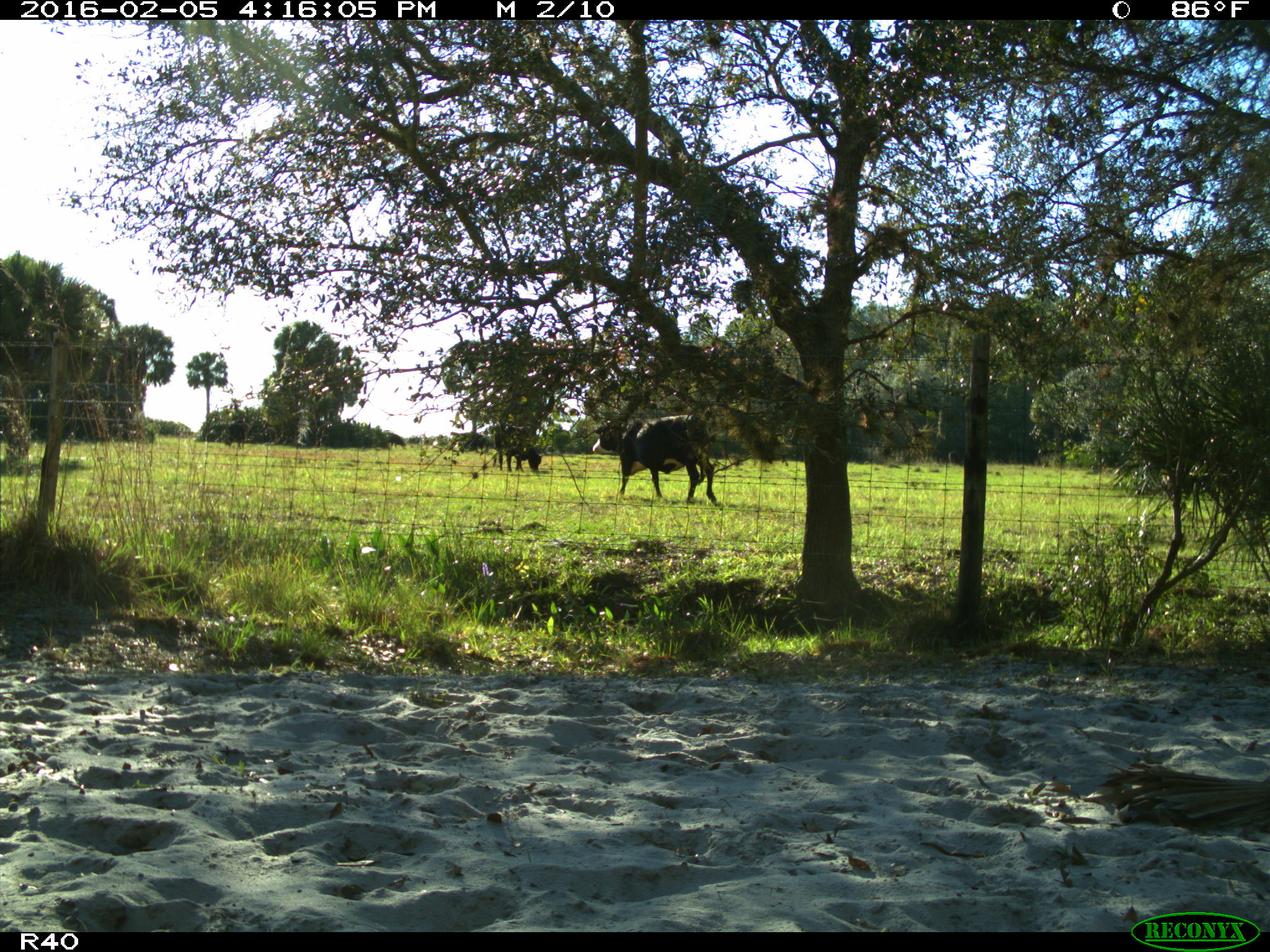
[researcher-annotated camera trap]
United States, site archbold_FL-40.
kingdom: Animalia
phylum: Chordata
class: Mammalia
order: Artiodactyla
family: Bovidae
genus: Bos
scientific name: Bos taurus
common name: domestic cow